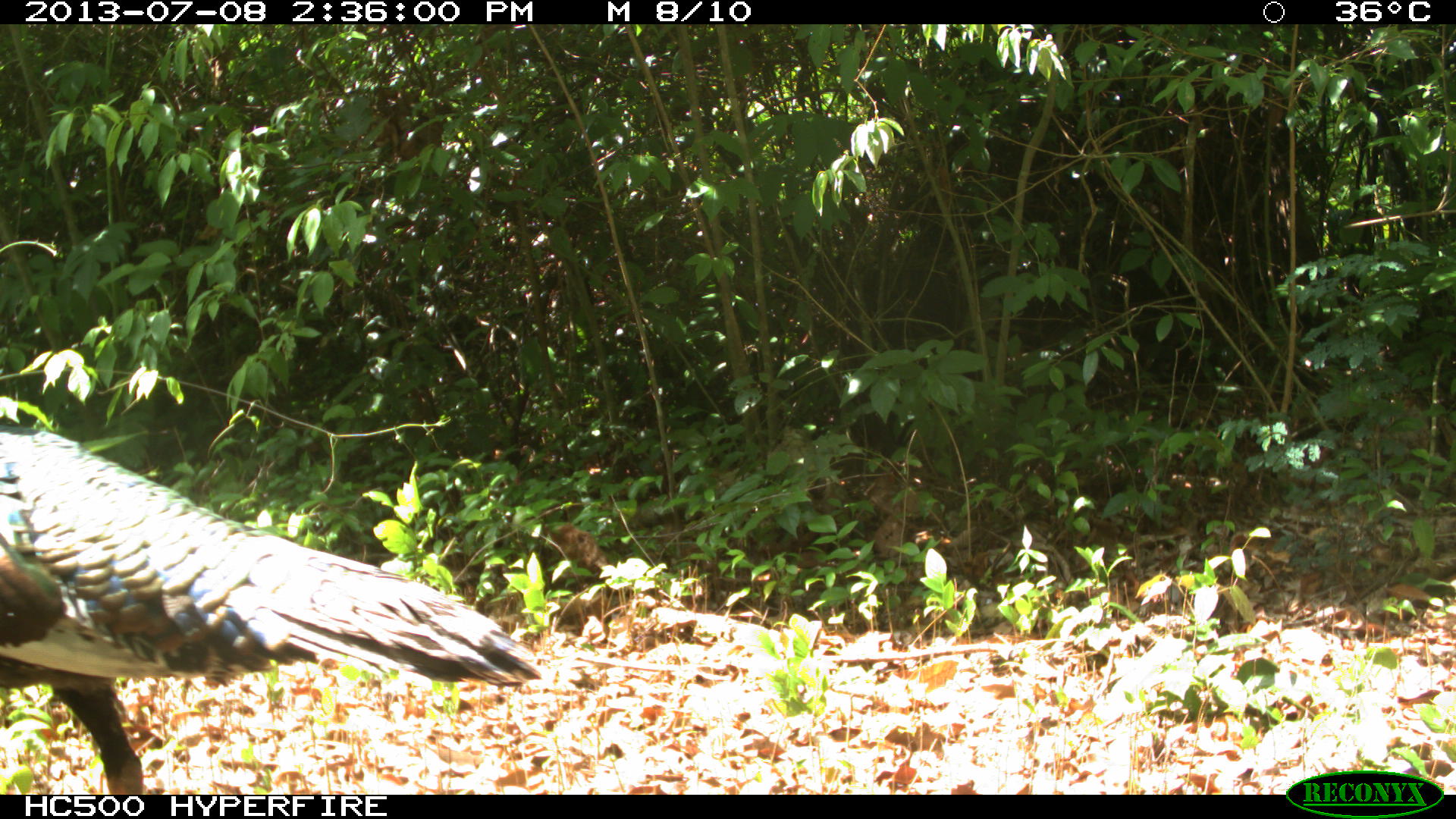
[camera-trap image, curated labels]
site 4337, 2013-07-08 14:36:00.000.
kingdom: Animalia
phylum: Chordata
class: Aves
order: Galliformes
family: Phasianidae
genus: Meleagris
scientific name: Meleagris ocellata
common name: ocellated turkey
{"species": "Meleagris ocellata (ocellated turkey)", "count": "1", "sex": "female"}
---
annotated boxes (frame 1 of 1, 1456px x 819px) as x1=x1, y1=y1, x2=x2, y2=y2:
meleagris ocellata: x1=0, y1=412, x2=543, y2=793